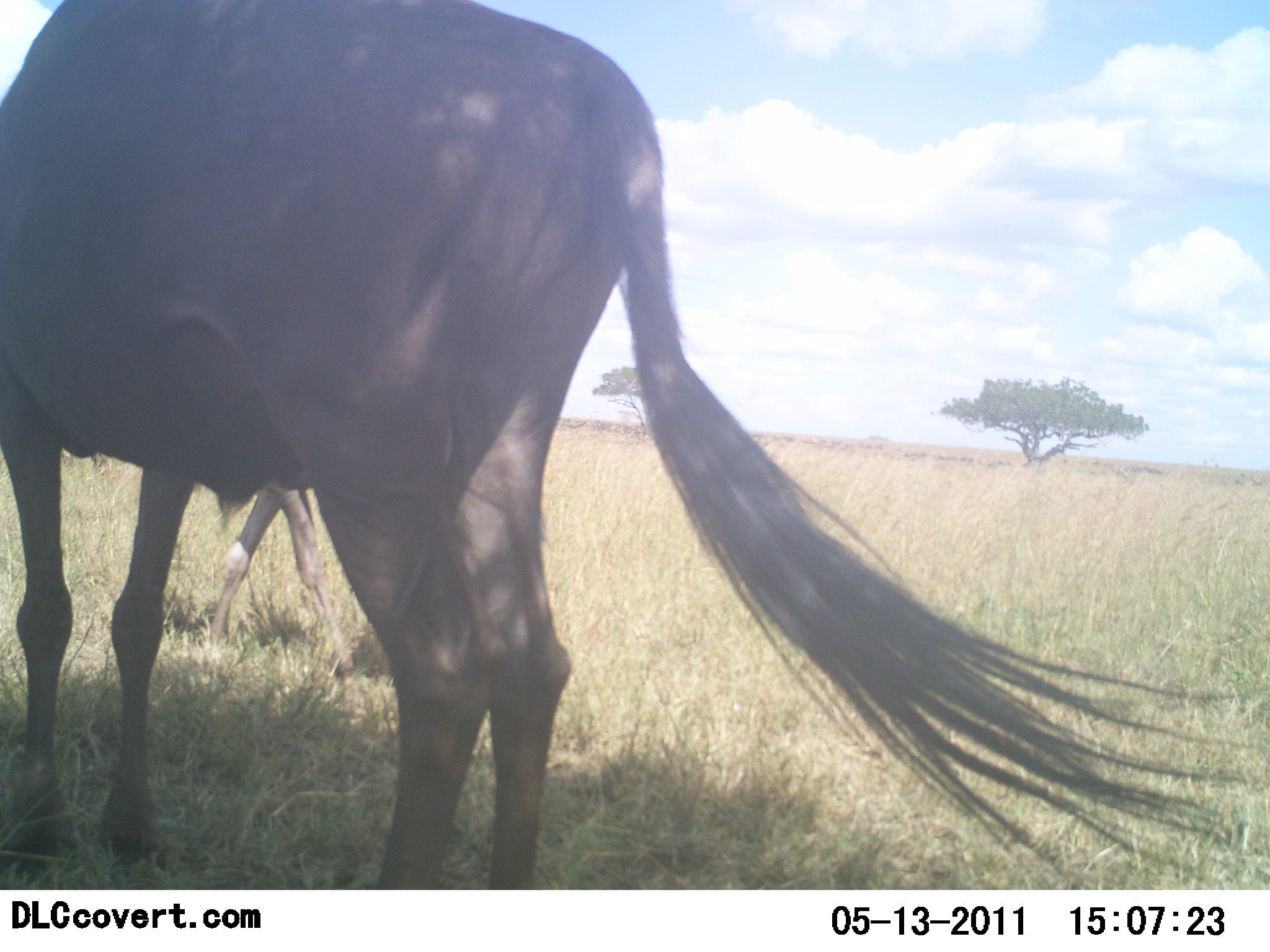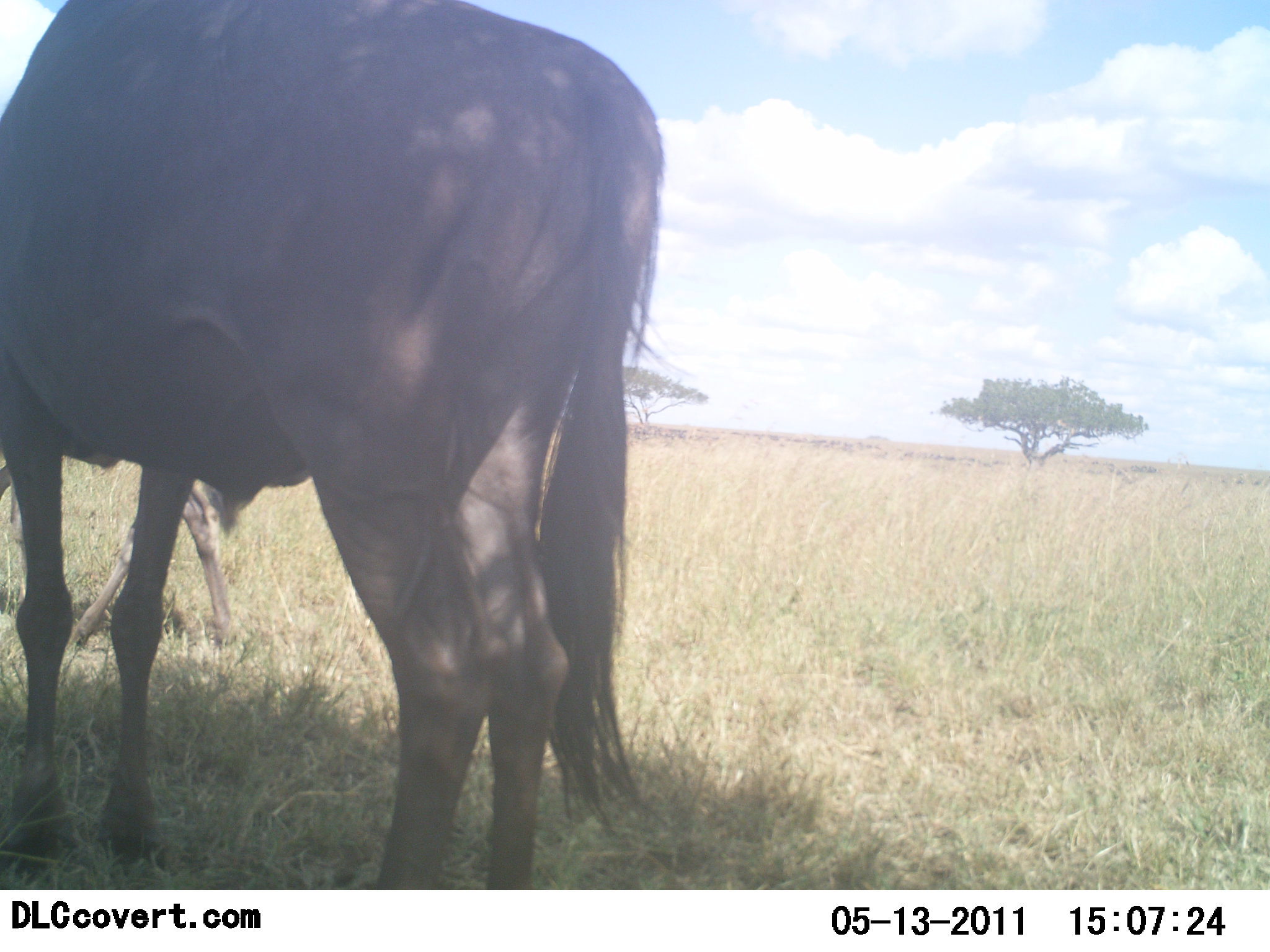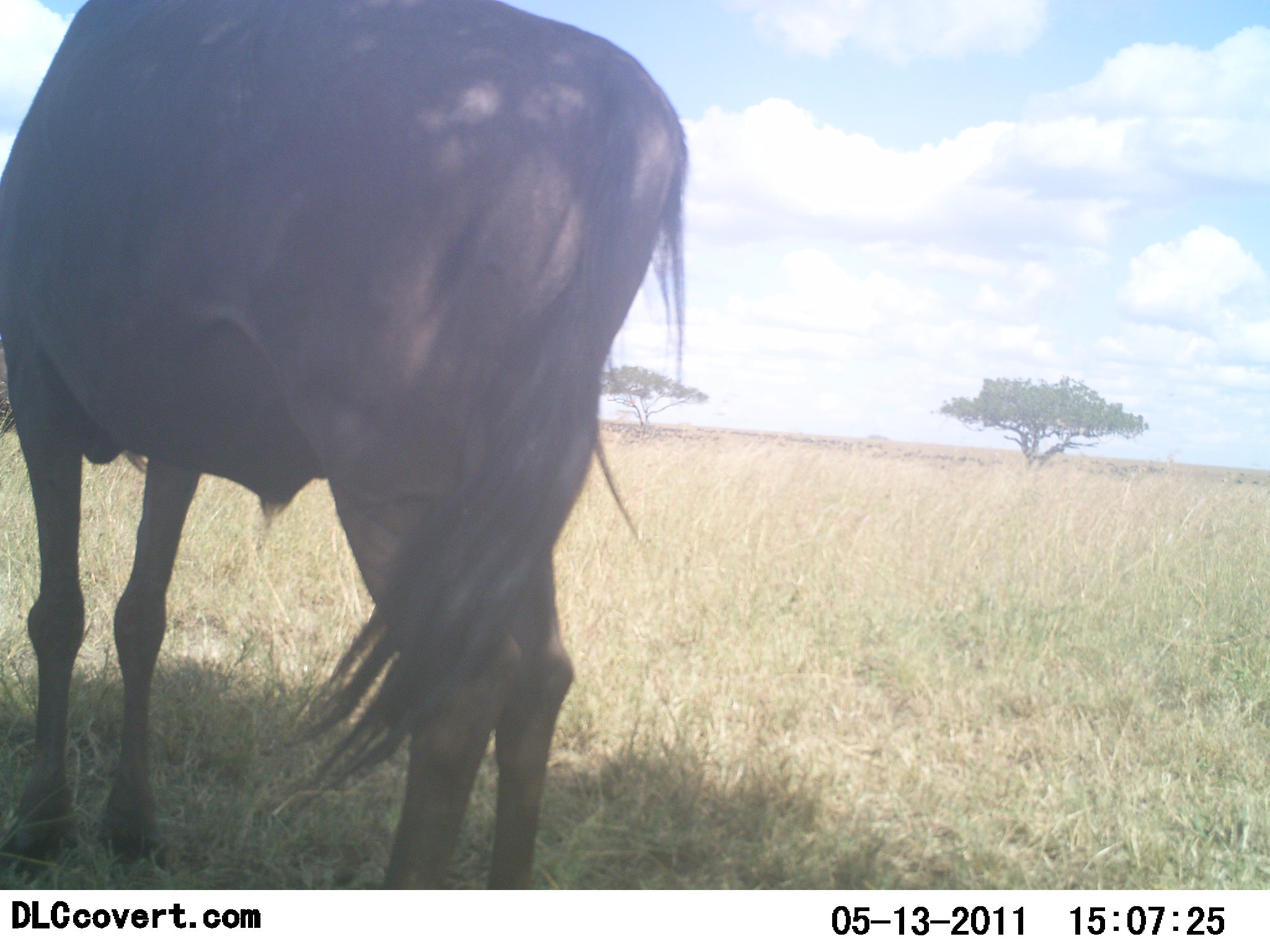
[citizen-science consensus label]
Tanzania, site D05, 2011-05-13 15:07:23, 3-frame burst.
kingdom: Animalia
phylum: Chordata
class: Mammalia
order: Artiodactyla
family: Bovidae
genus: Connochaetes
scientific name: Connochaetes taurinus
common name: blue wildebeest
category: wildebeest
Wildebeest (blue wildebeest) (Connochaetes taurinus), count 2. Behavior (volunteer vote fractions): standing 90%, resting 0%, moving 30%, interacting 0%. Young present (vote fraction): 10%. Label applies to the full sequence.